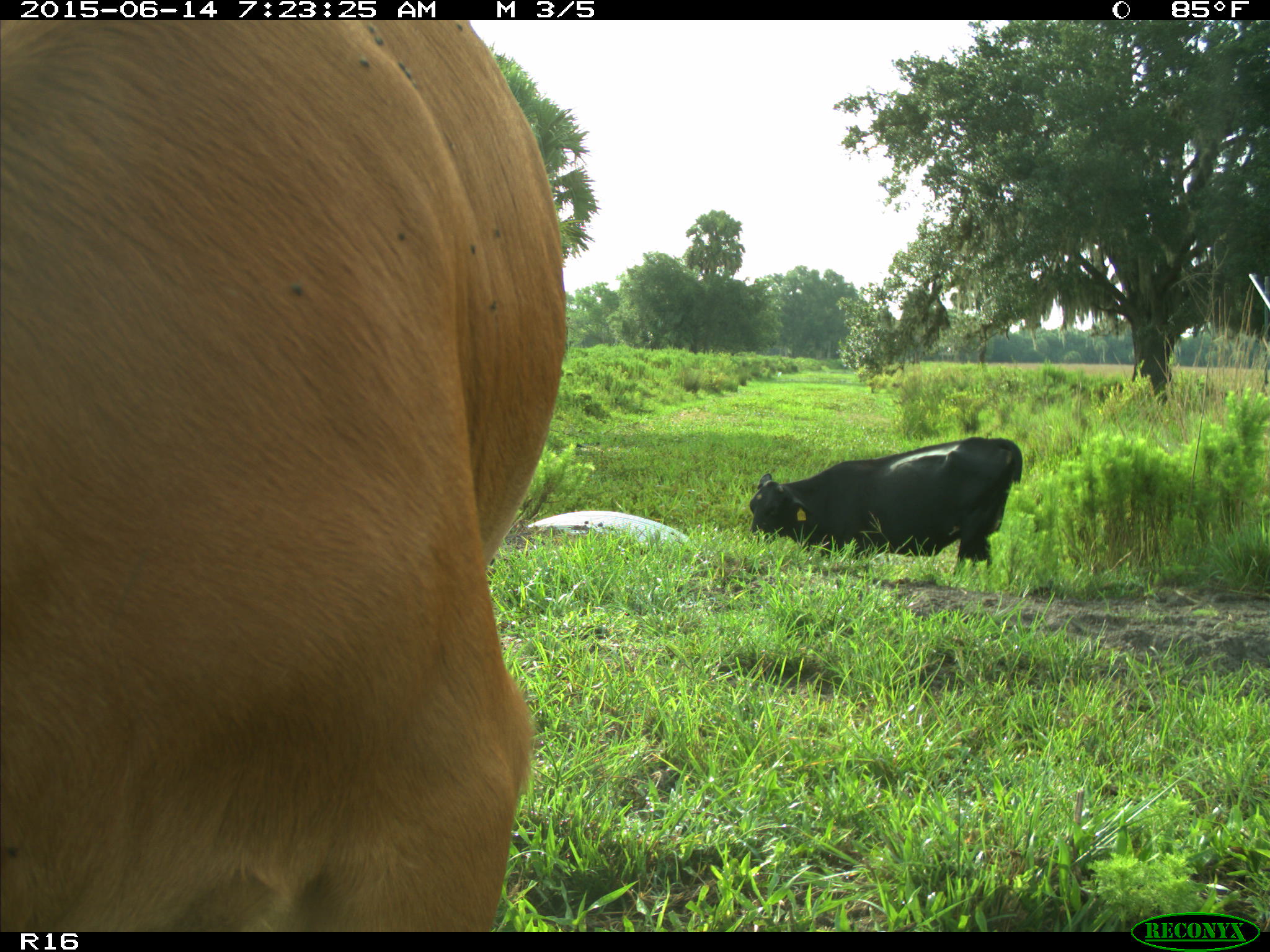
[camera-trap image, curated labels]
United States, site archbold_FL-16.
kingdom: Animalia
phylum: Chordata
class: Mammalia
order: Artiodactyla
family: Bovidae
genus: Bos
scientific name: Bos taurus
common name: domestic cow